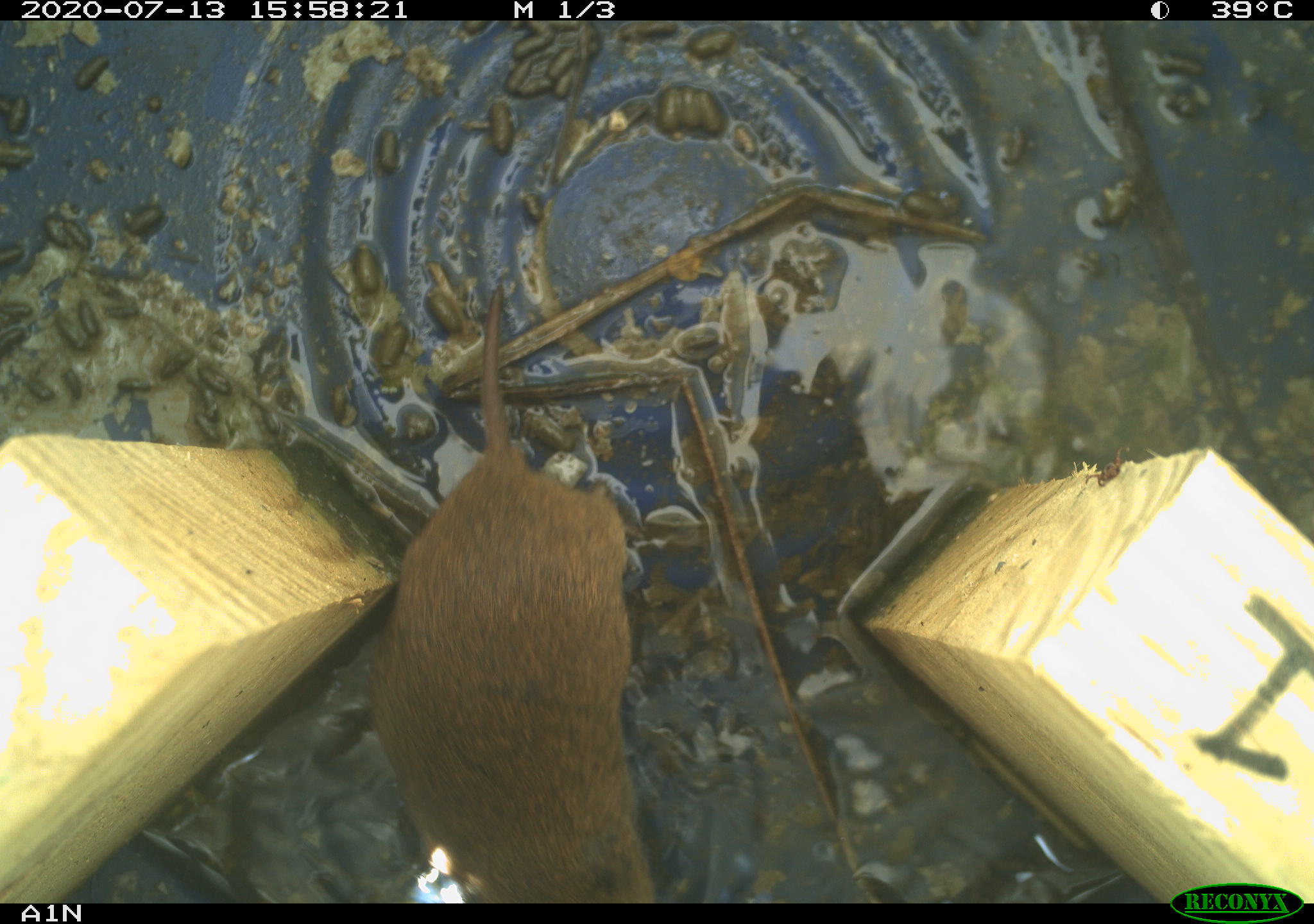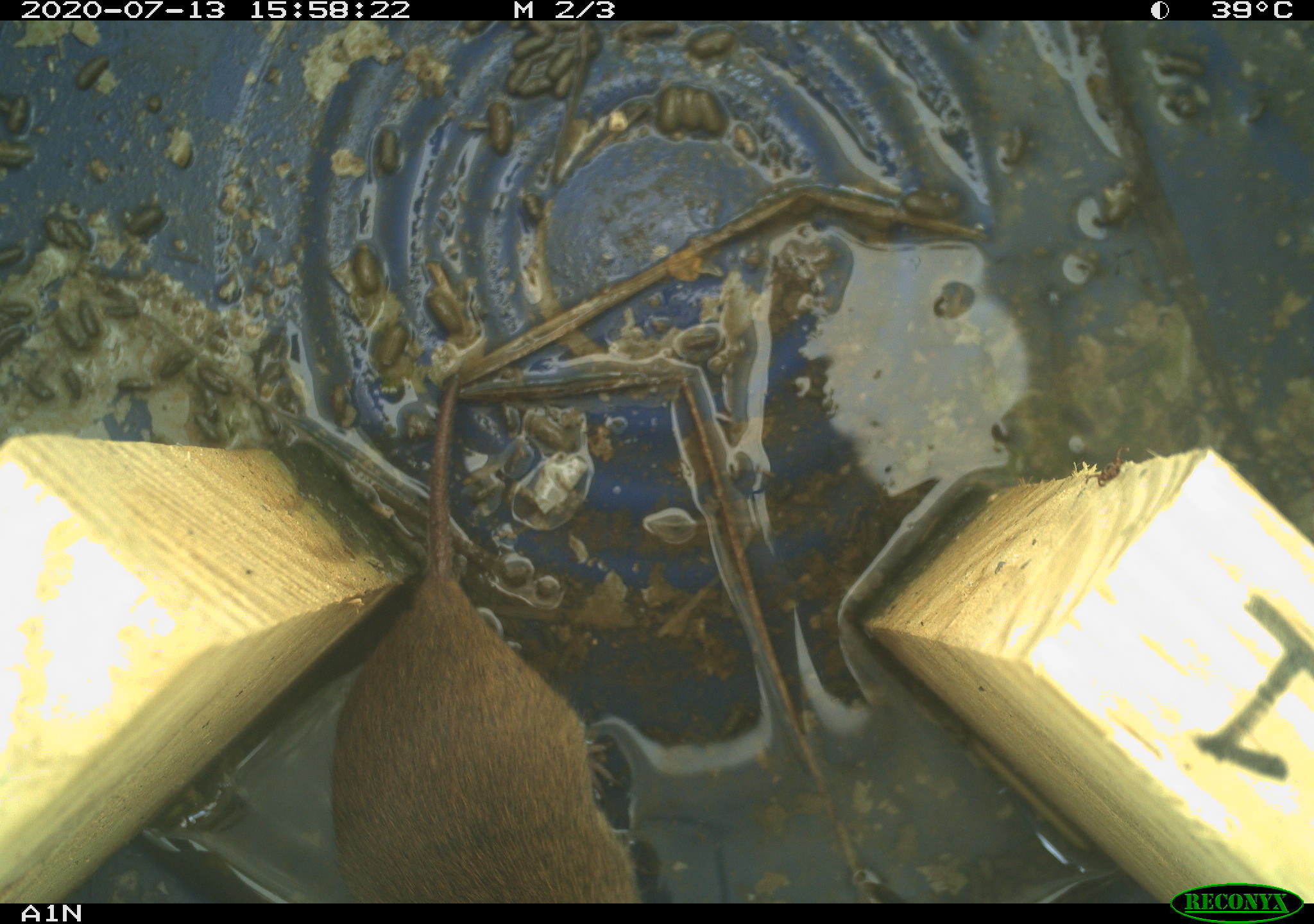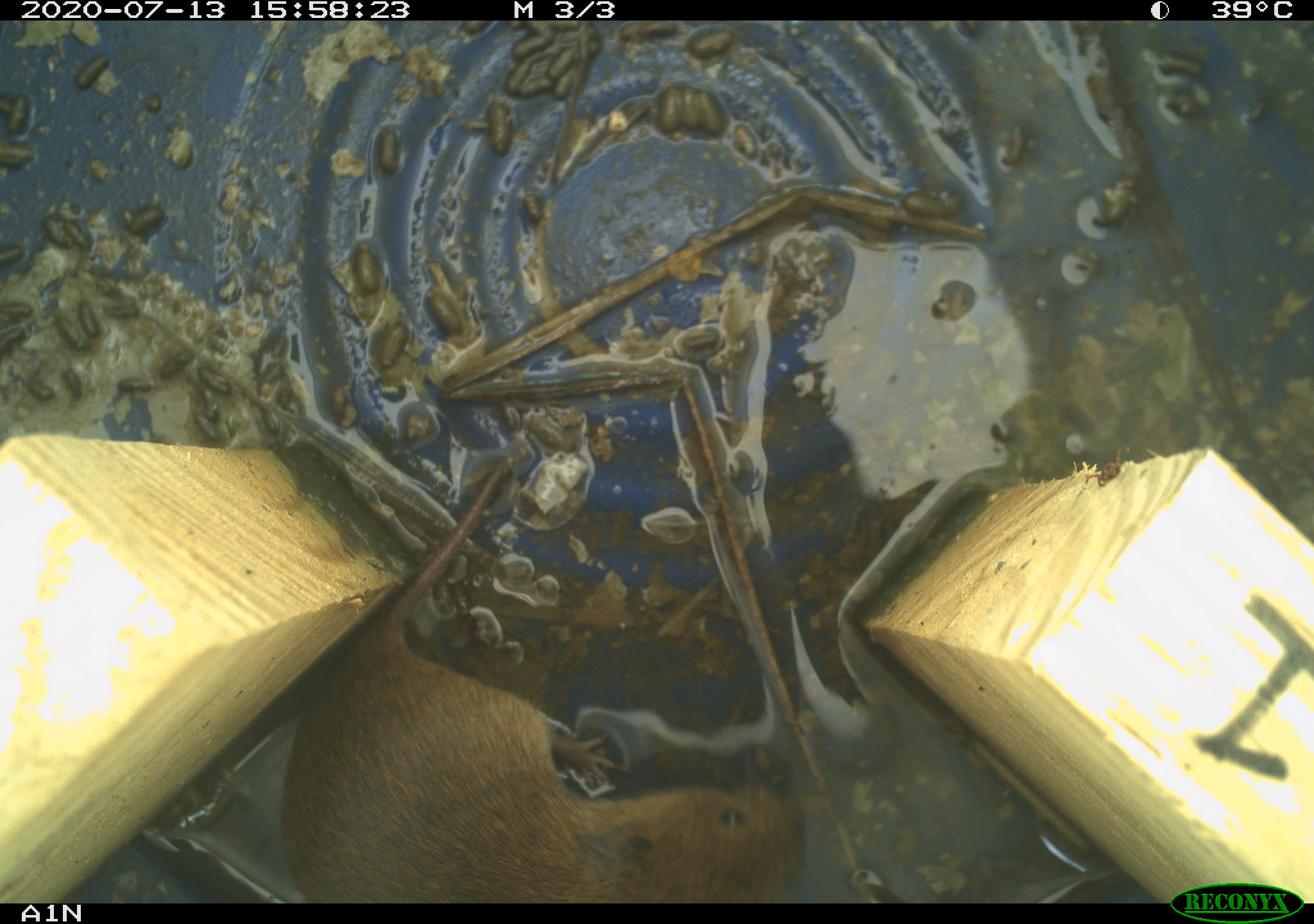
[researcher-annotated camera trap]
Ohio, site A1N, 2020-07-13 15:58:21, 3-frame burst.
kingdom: Animalia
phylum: Chordata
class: Mammalia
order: Rodentia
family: Cricetidae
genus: Microtus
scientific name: Microtus pennsylvanicus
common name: meadow vole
Meadow vole (Microtus pennsylvanicus).